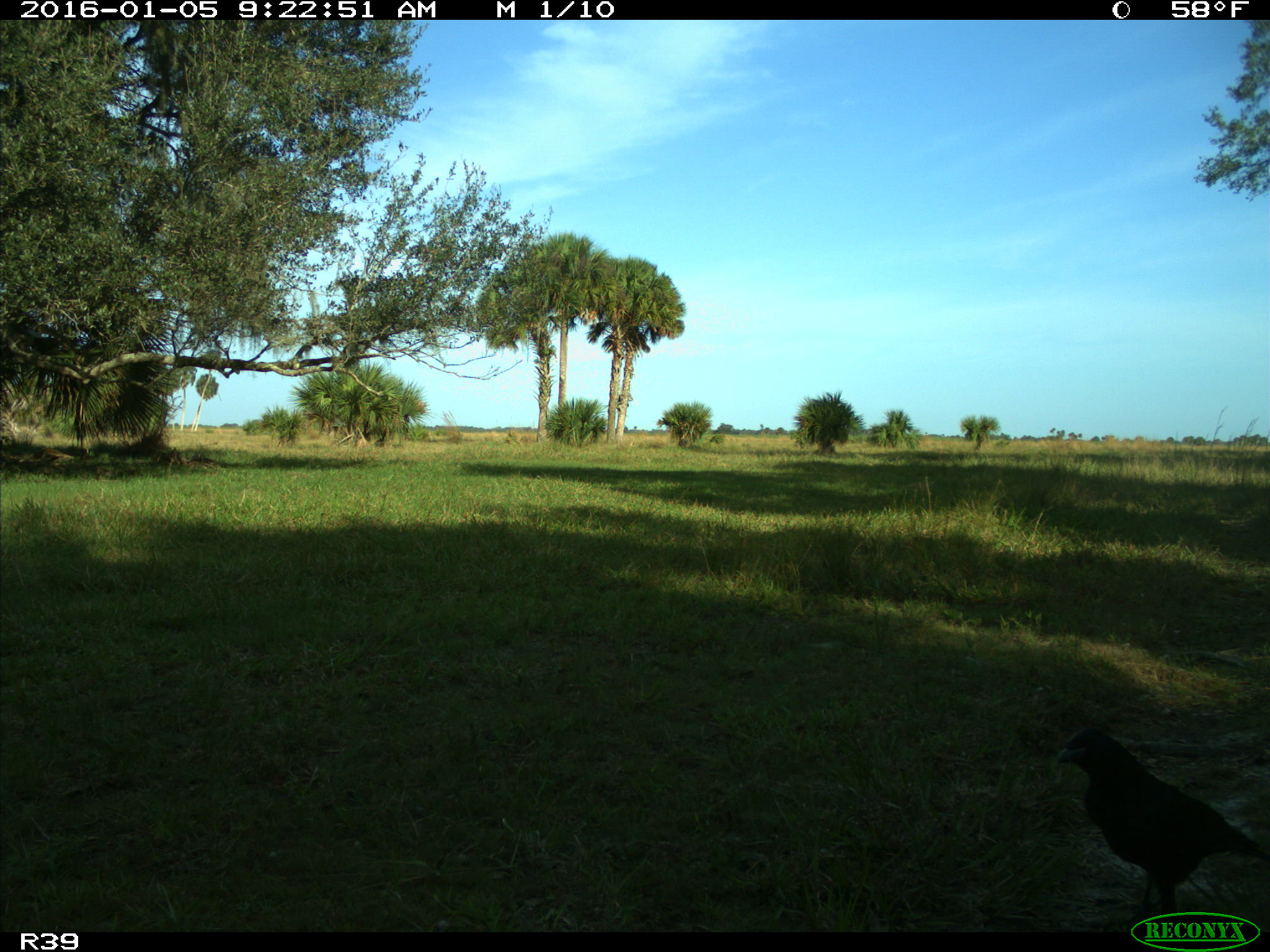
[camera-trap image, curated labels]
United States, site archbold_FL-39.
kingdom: Animalia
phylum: Chordata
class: Aves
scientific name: Aves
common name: birds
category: unidentified bird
Unidentified bird (birds) (Aves).